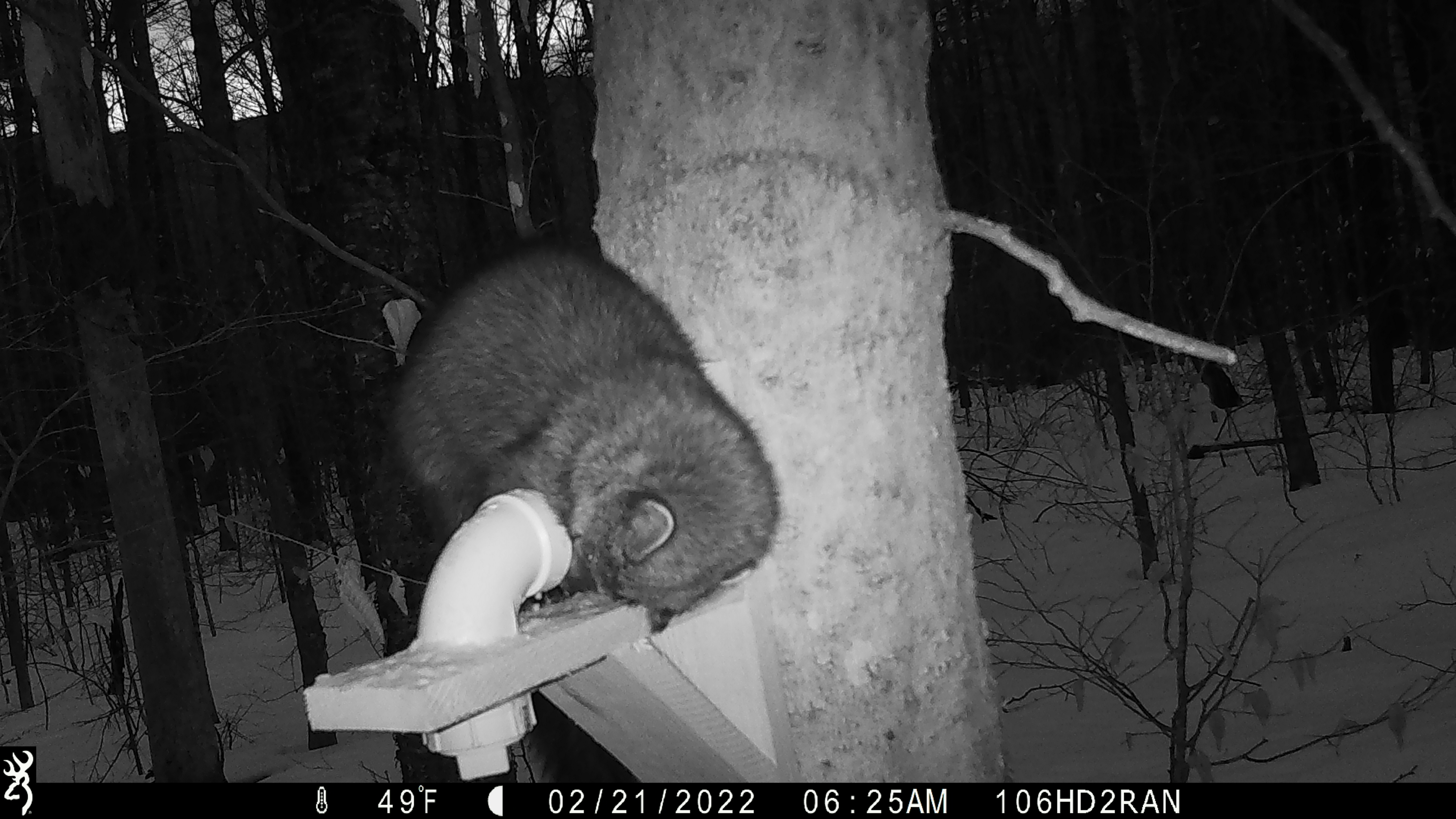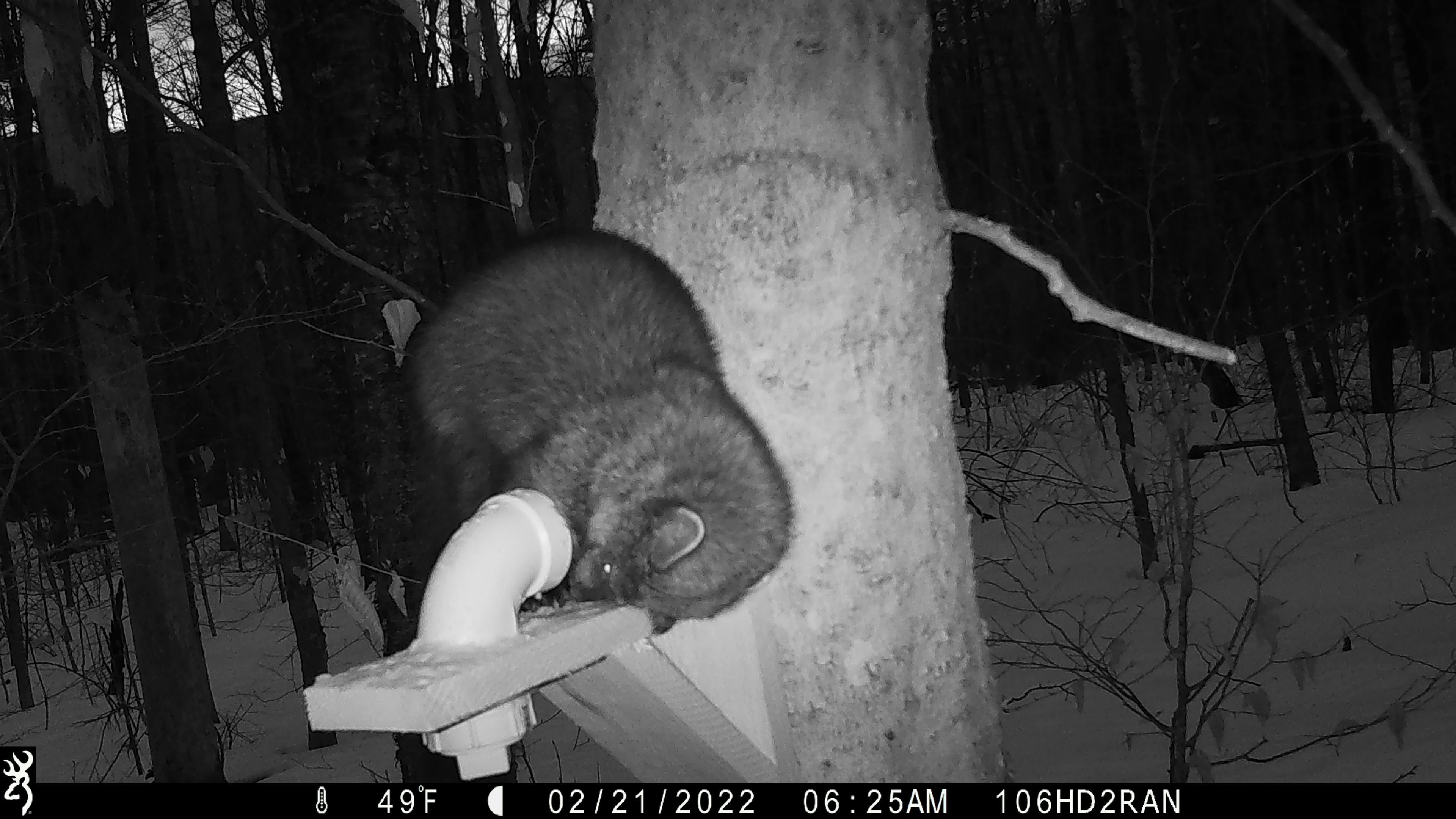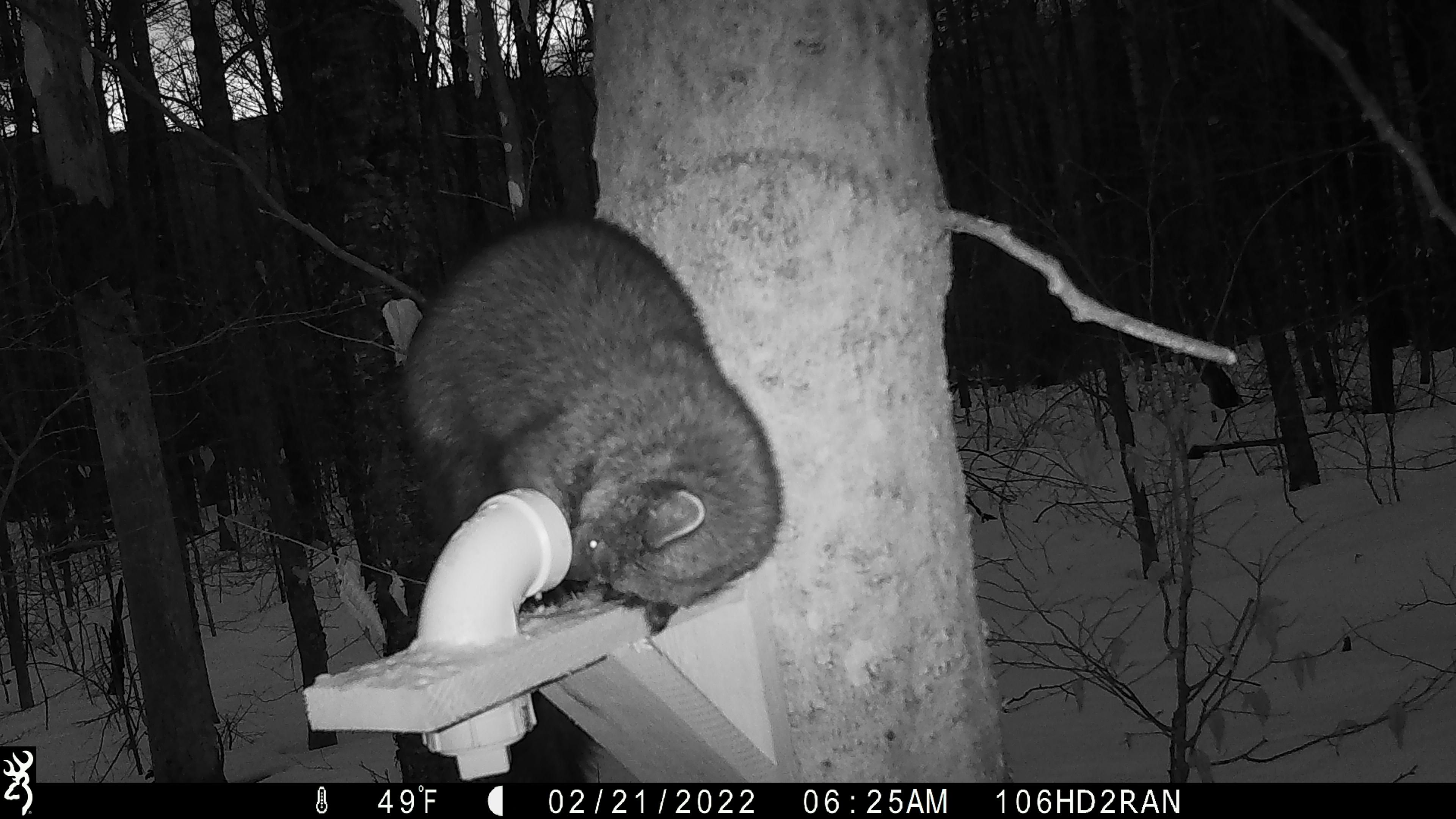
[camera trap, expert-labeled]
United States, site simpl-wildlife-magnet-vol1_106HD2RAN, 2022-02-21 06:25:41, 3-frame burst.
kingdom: Animalia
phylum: Chordata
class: Mammalia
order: Carnivora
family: Mustelidae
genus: Pekania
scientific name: Pekania pennanti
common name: fisher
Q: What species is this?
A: Fisher (Pekania pennanti).